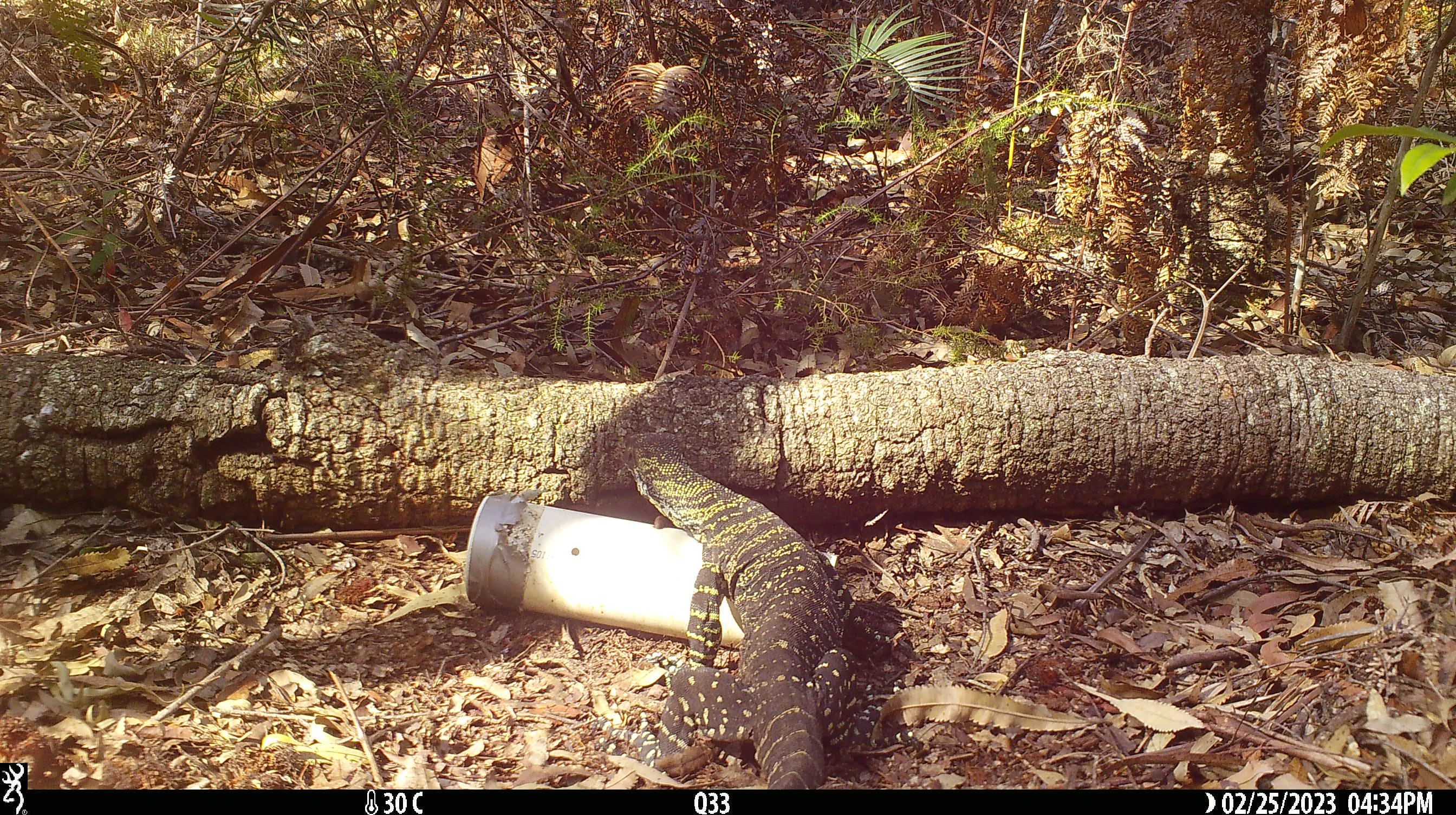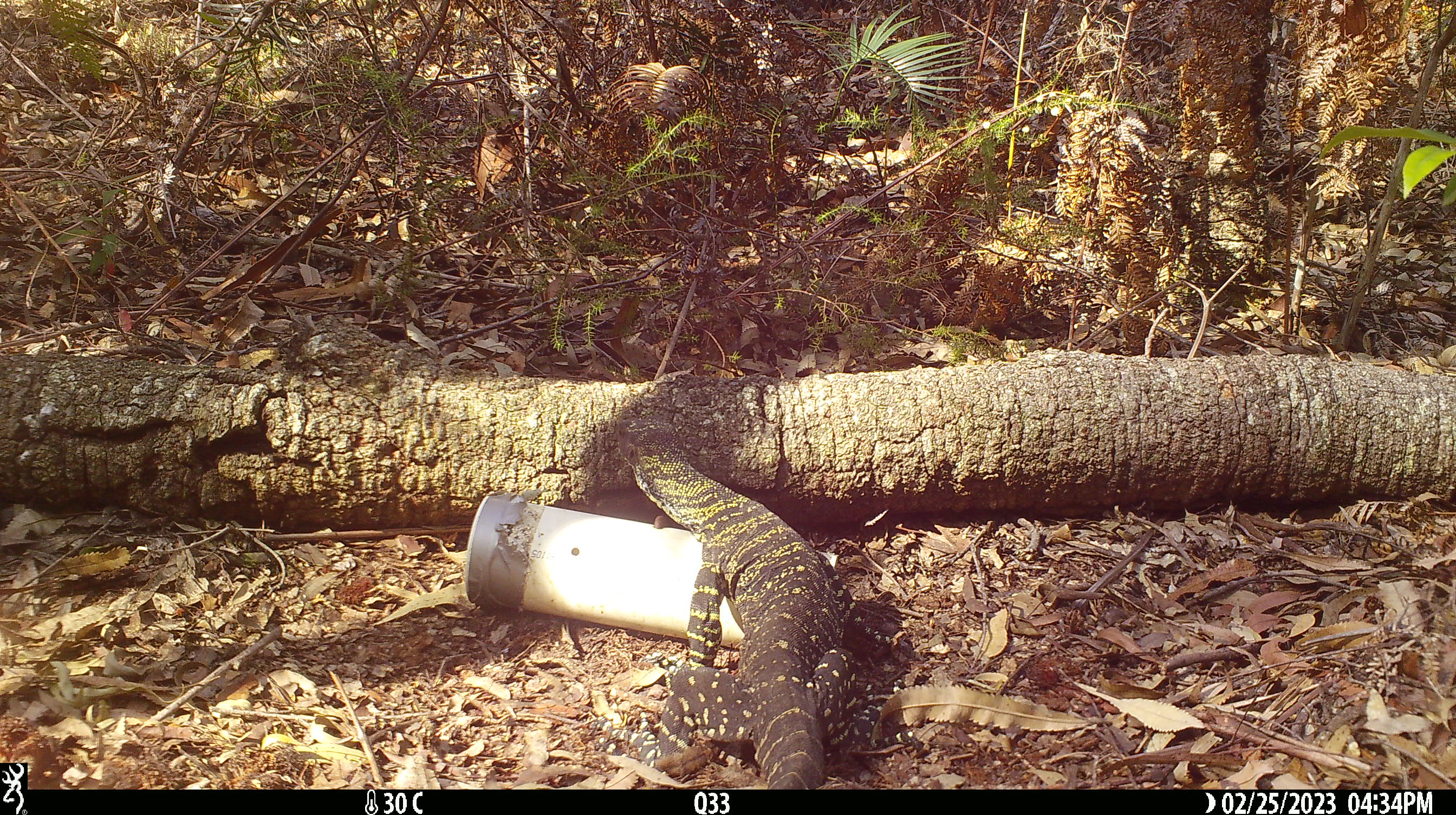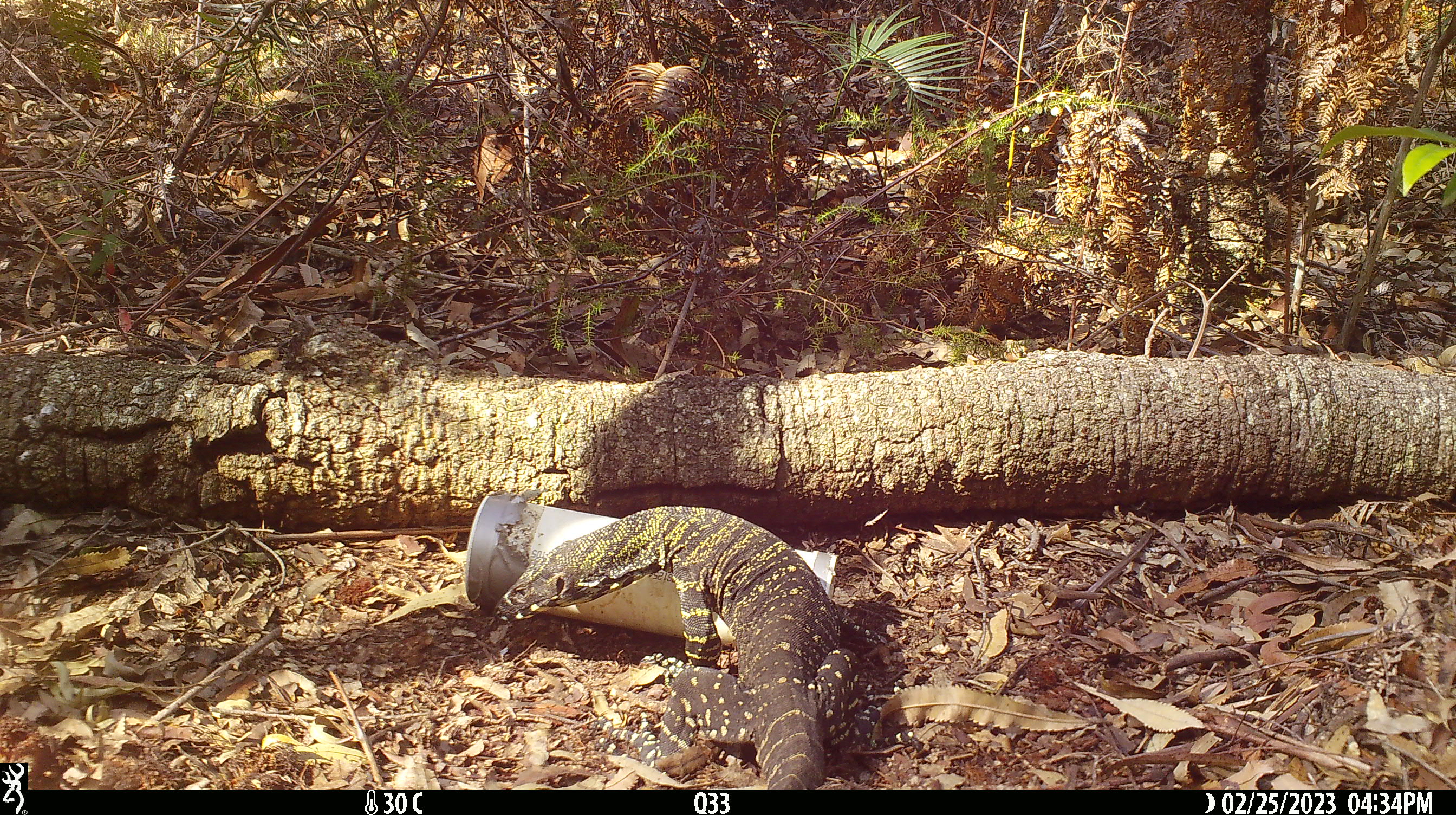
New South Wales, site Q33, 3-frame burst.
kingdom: Animalia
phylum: Chordata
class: Reptilia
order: Squamata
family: Varanidae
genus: Varanus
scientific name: Varanus varius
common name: lace monitor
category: goanna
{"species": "goanna (lace monitor) (Varanus varius)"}